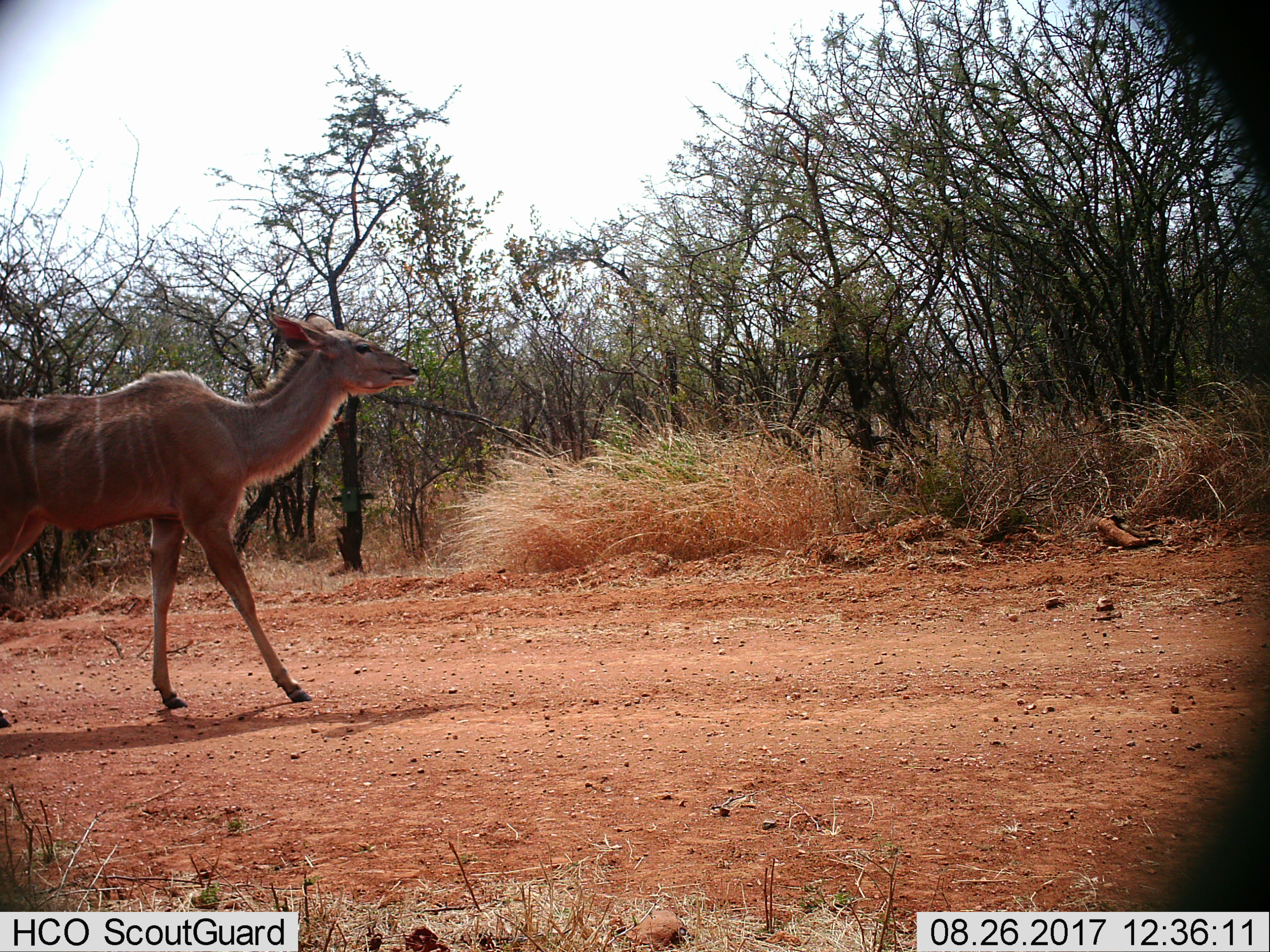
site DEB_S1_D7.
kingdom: Animalia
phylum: Chordata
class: Mammalia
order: Artiodactyla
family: Bovidae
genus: Tragelaphus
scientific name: Tragelaphus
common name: kudu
Kudu (Tragelaphus), count 1. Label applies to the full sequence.